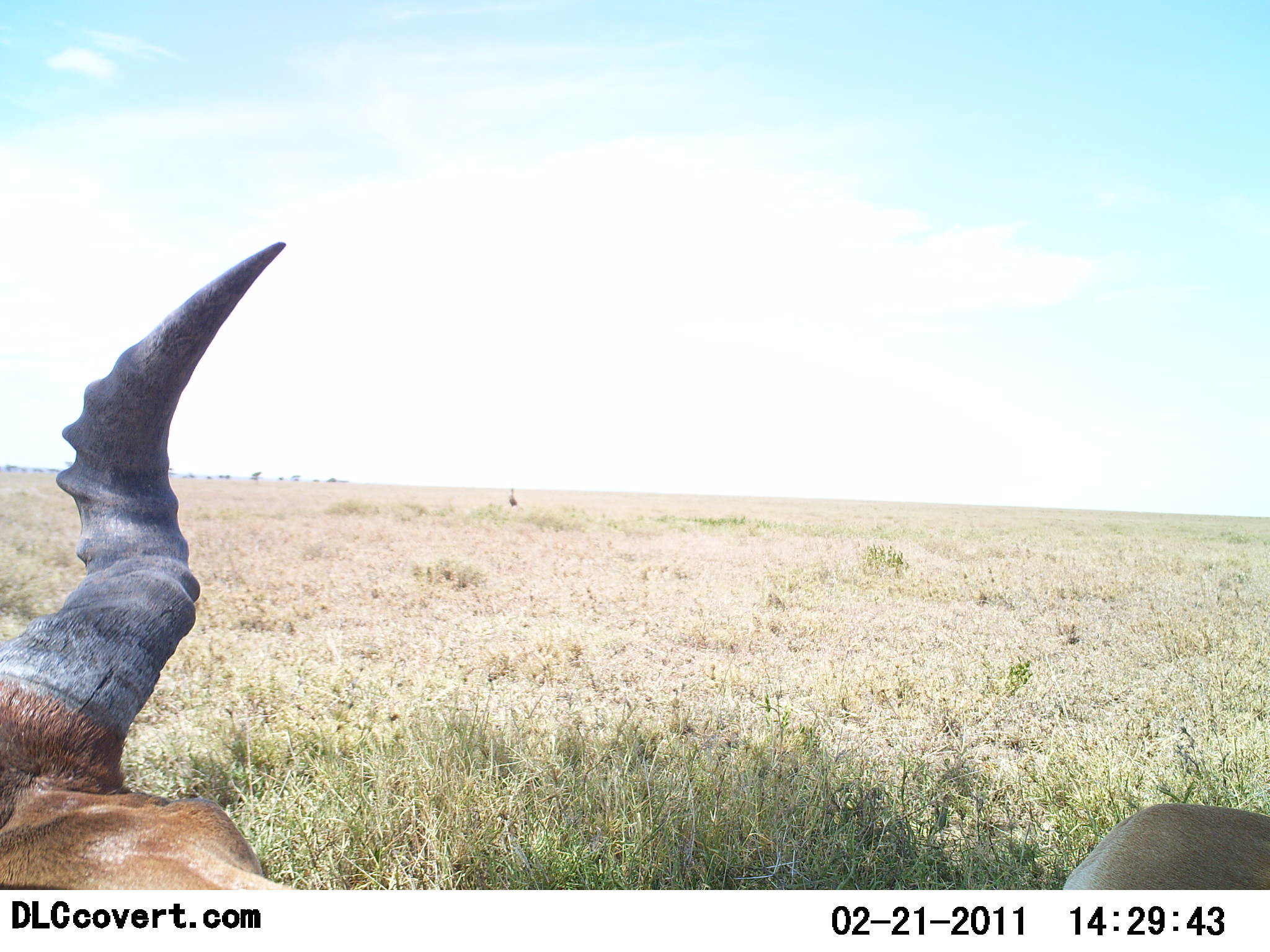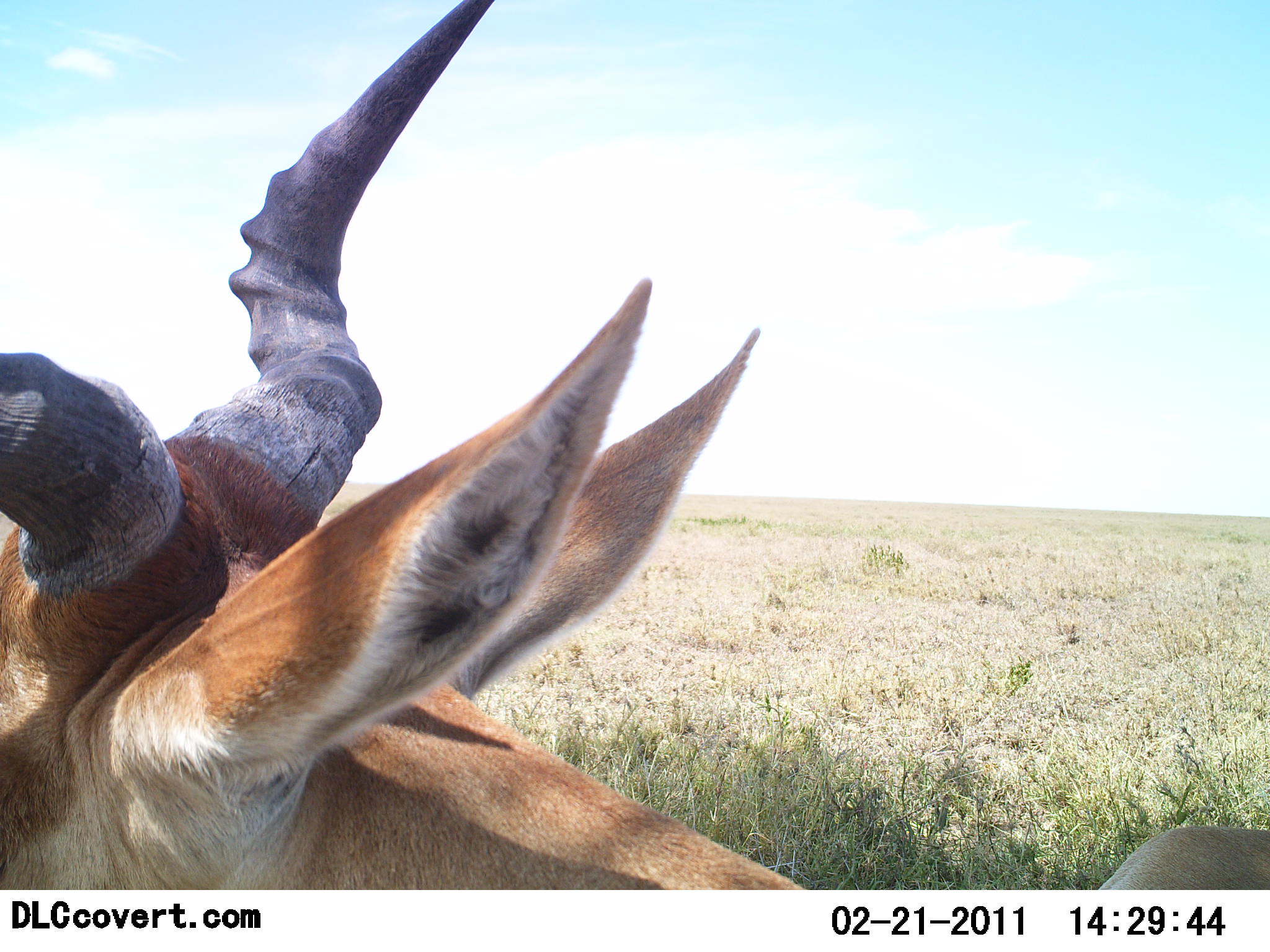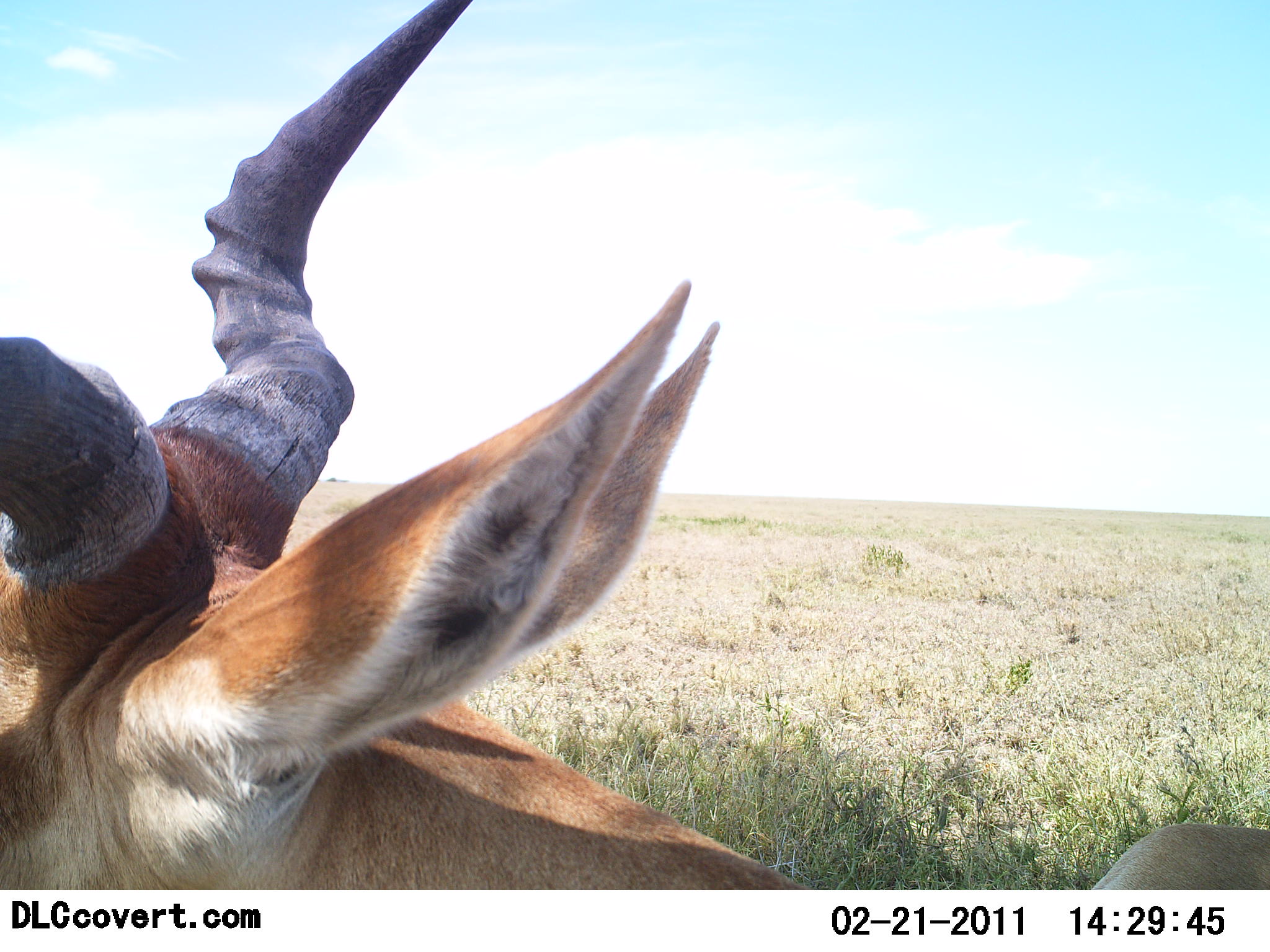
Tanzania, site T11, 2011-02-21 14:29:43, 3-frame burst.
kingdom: Animalia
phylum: Chordata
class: Mammalia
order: Artiodactyla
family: Bovidae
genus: Aepyceros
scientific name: Aepyceros melampus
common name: impala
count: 1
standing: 70%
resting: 20%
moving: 10%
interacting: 0%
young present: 0%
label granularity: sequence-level